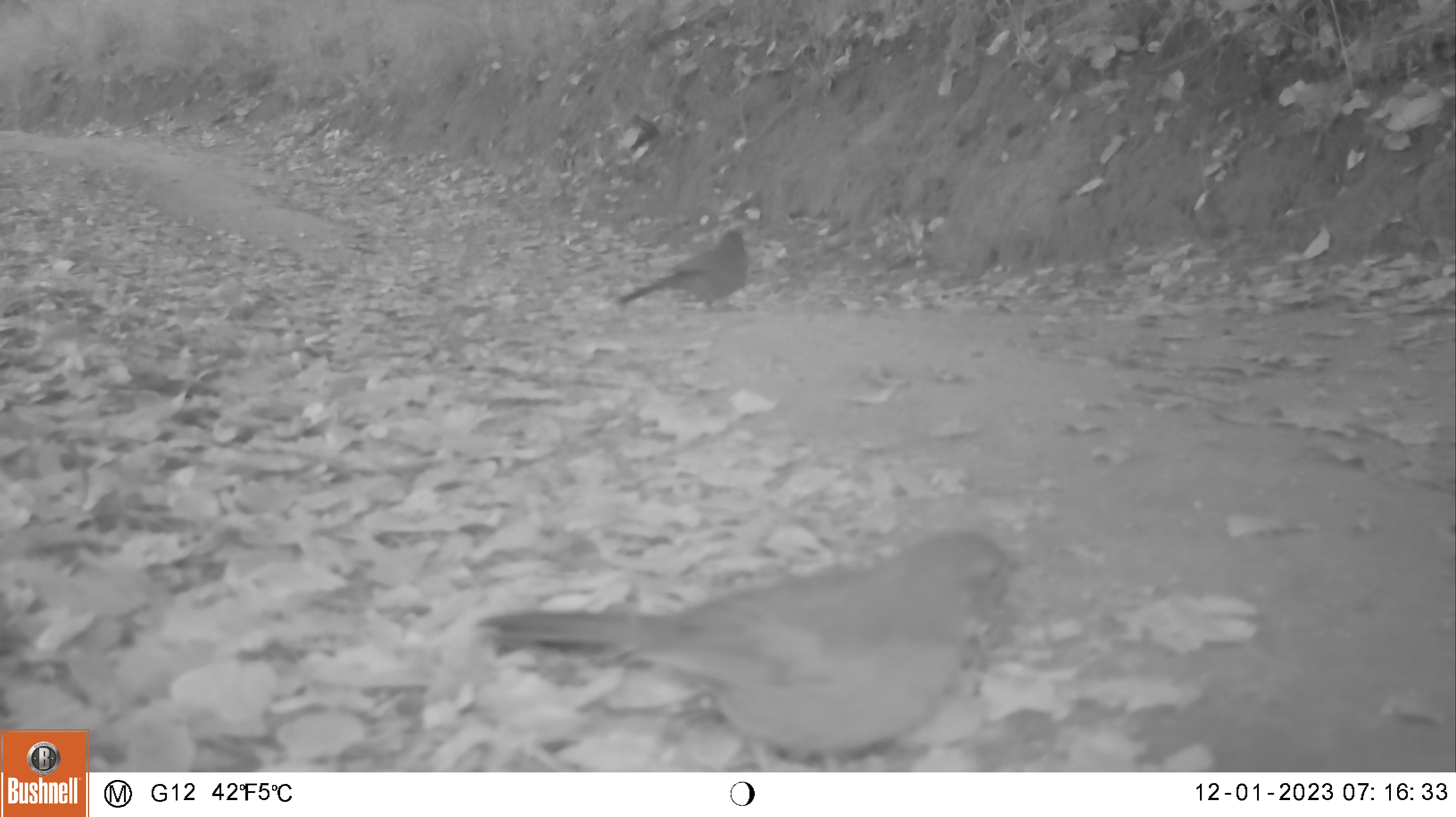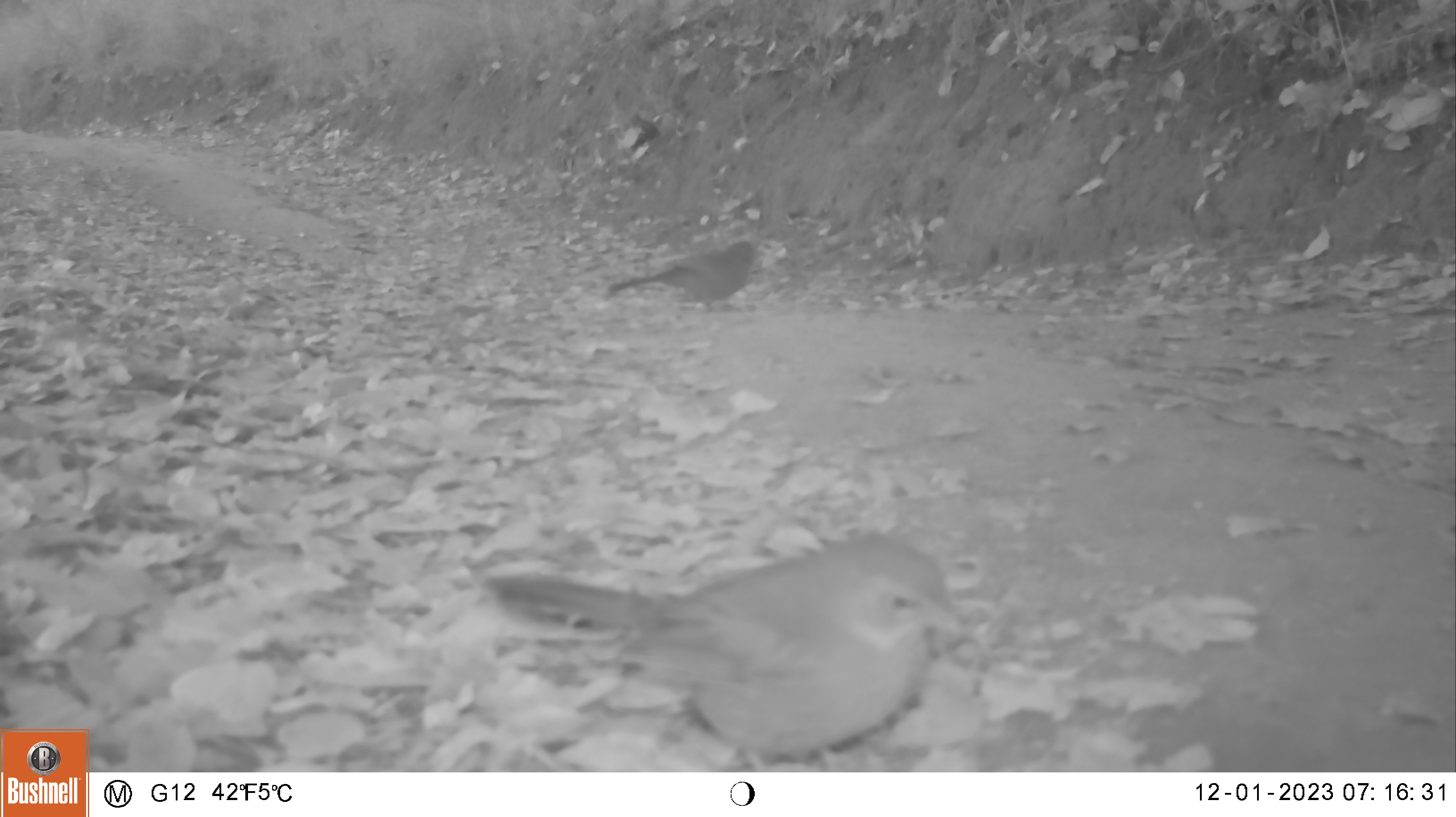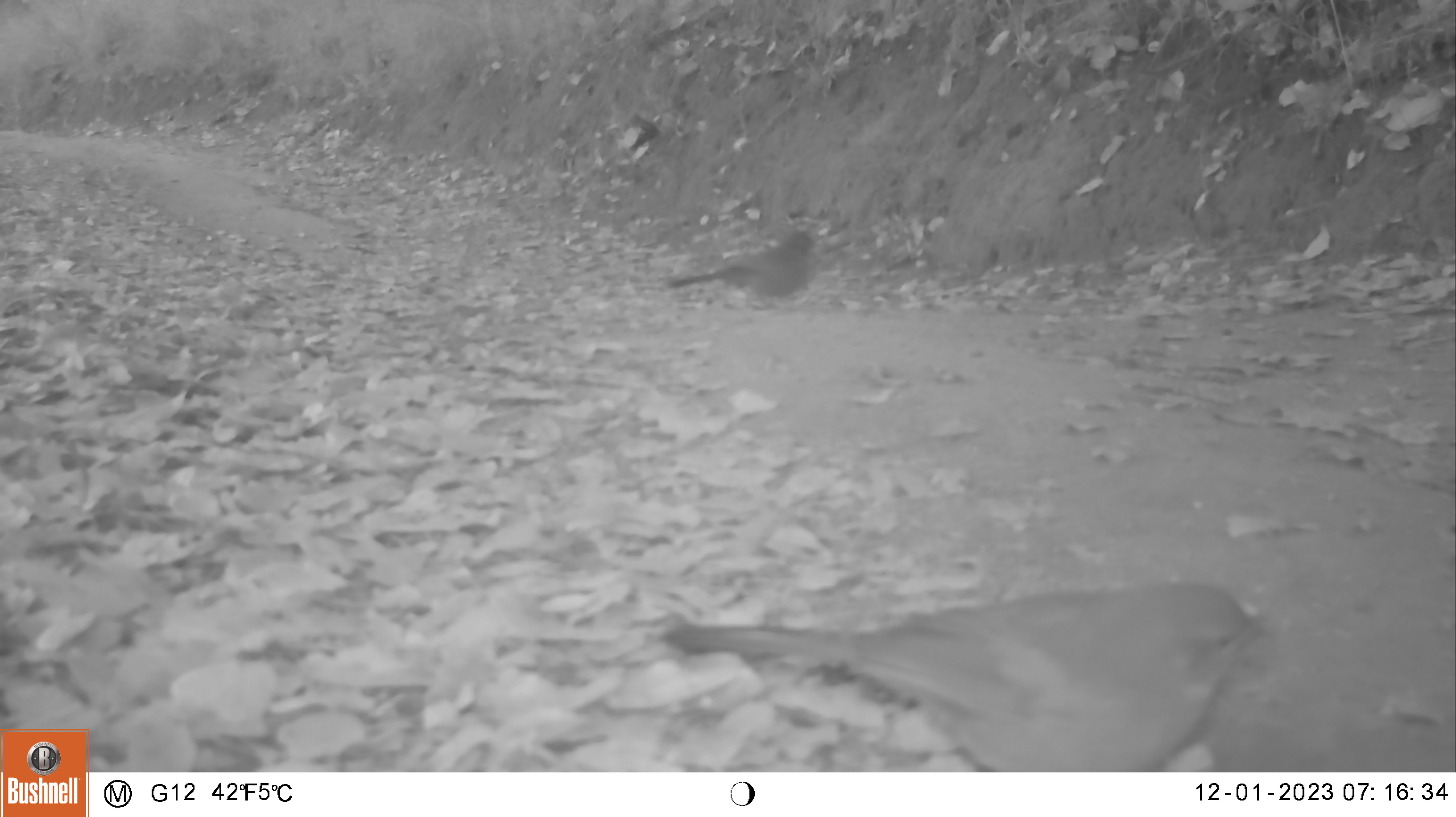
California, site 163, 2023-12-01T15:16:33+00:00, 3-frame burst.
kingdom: Animalia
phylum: Chordata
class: Aves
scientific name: Aves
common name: bird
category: unknown bird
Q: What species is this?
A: Unknown bird (bird) (Aves).